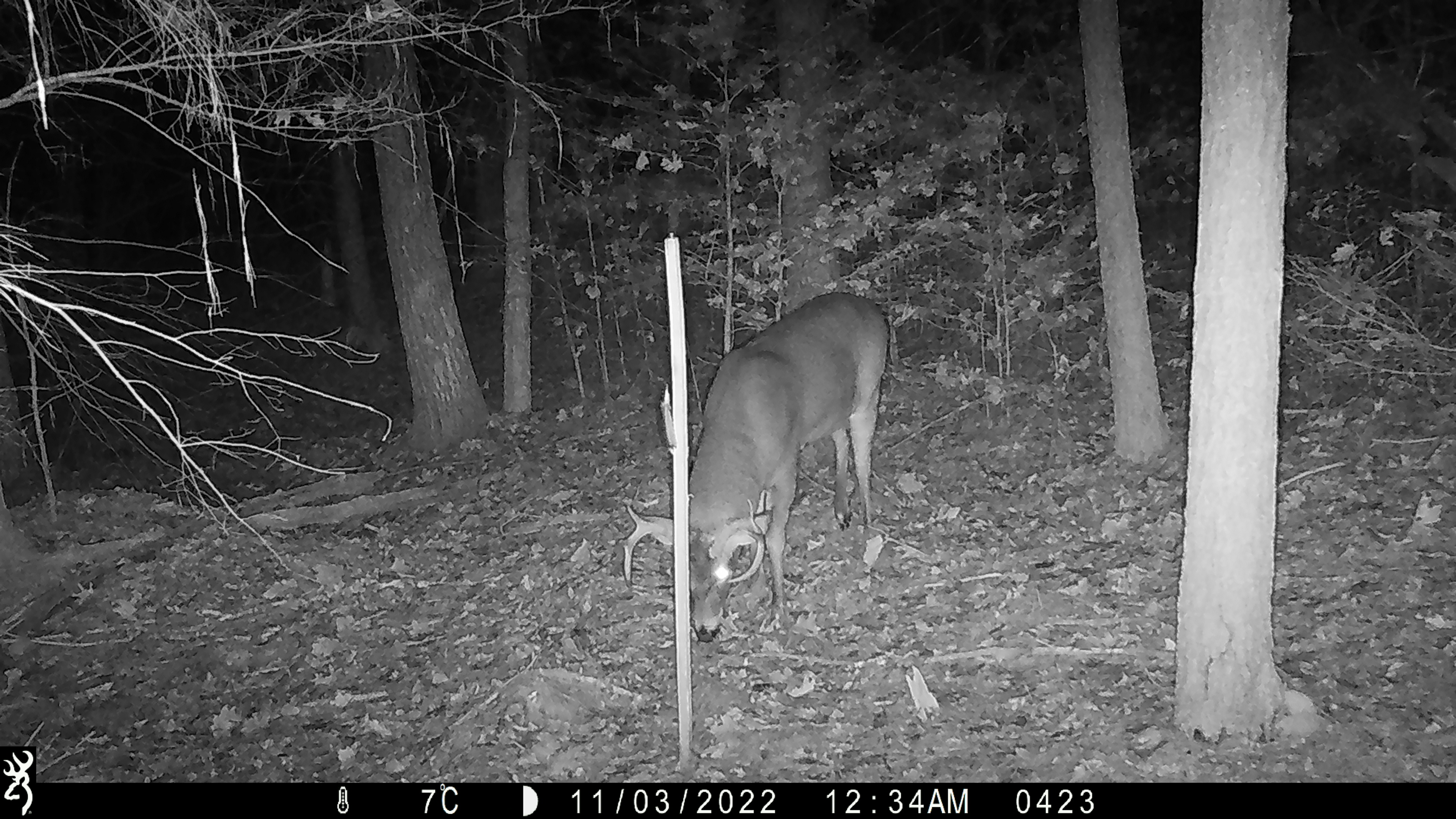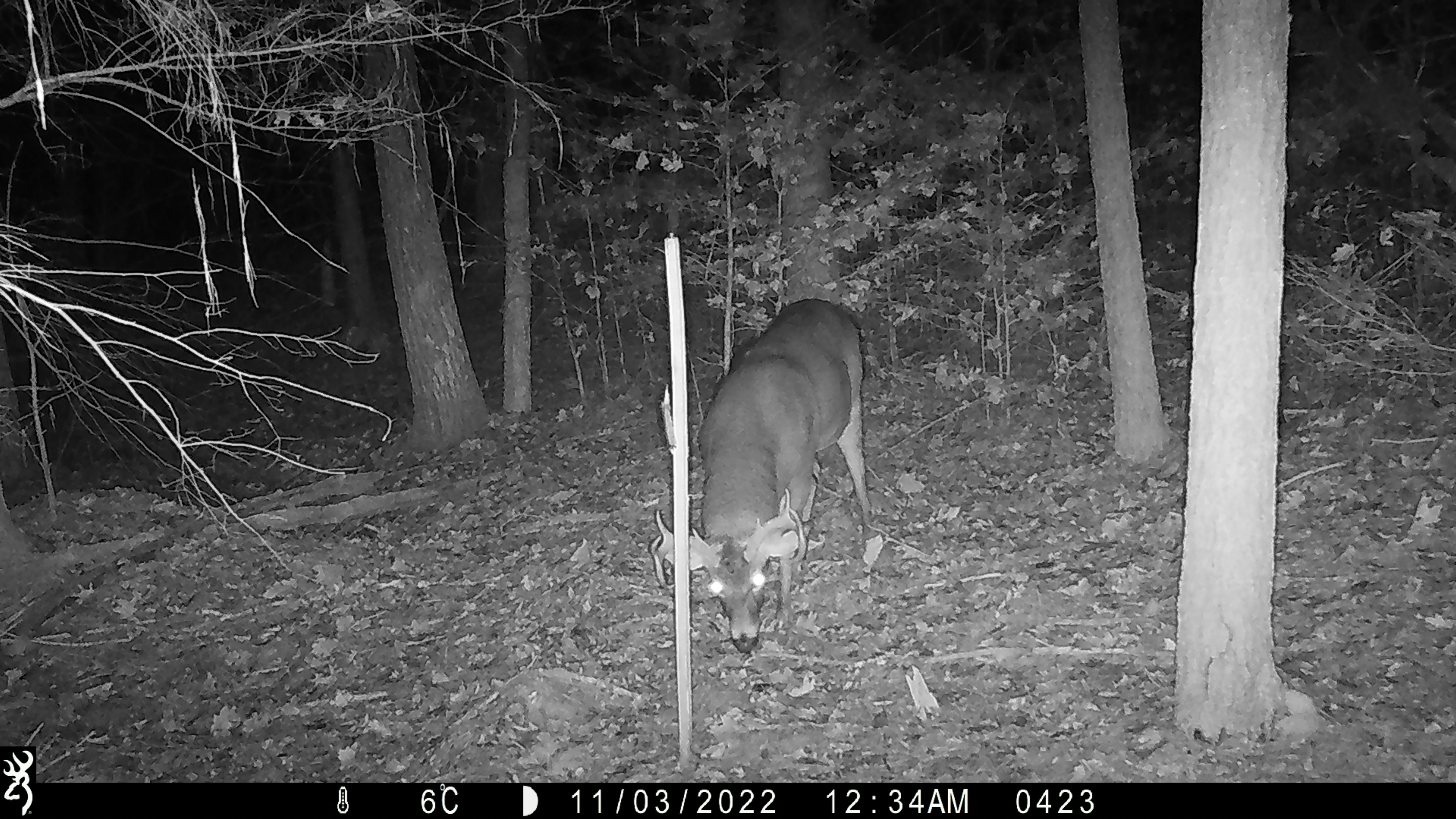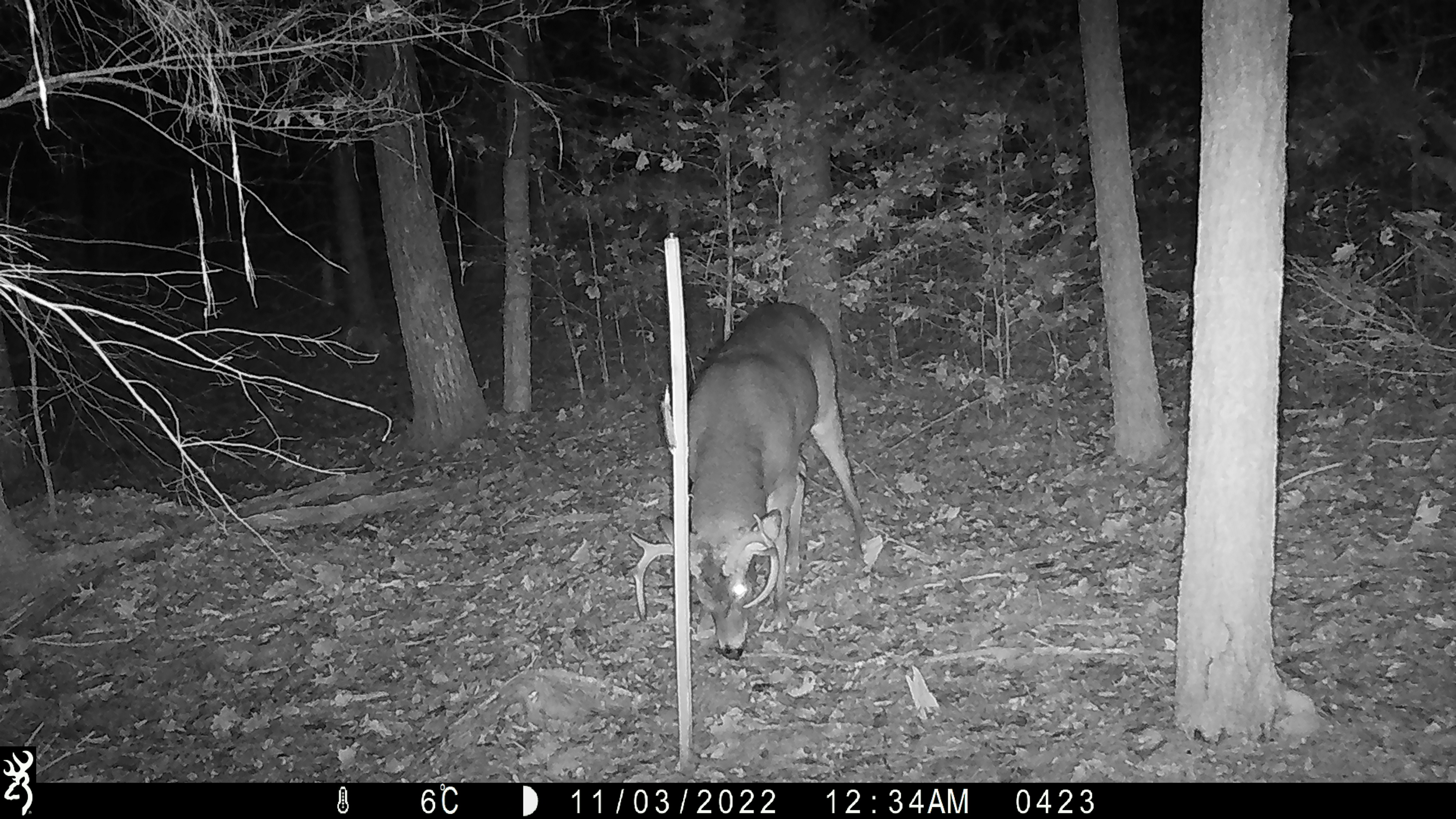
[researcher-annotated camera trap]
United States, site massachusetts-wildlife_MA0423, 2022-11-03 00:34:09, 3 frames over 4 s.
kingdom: Animalia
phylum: Chordata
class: Mammalia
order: Artiodactyla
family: Cervidae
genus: Odocoileus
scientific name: Odocoileus virginianus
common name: white-tailed deer